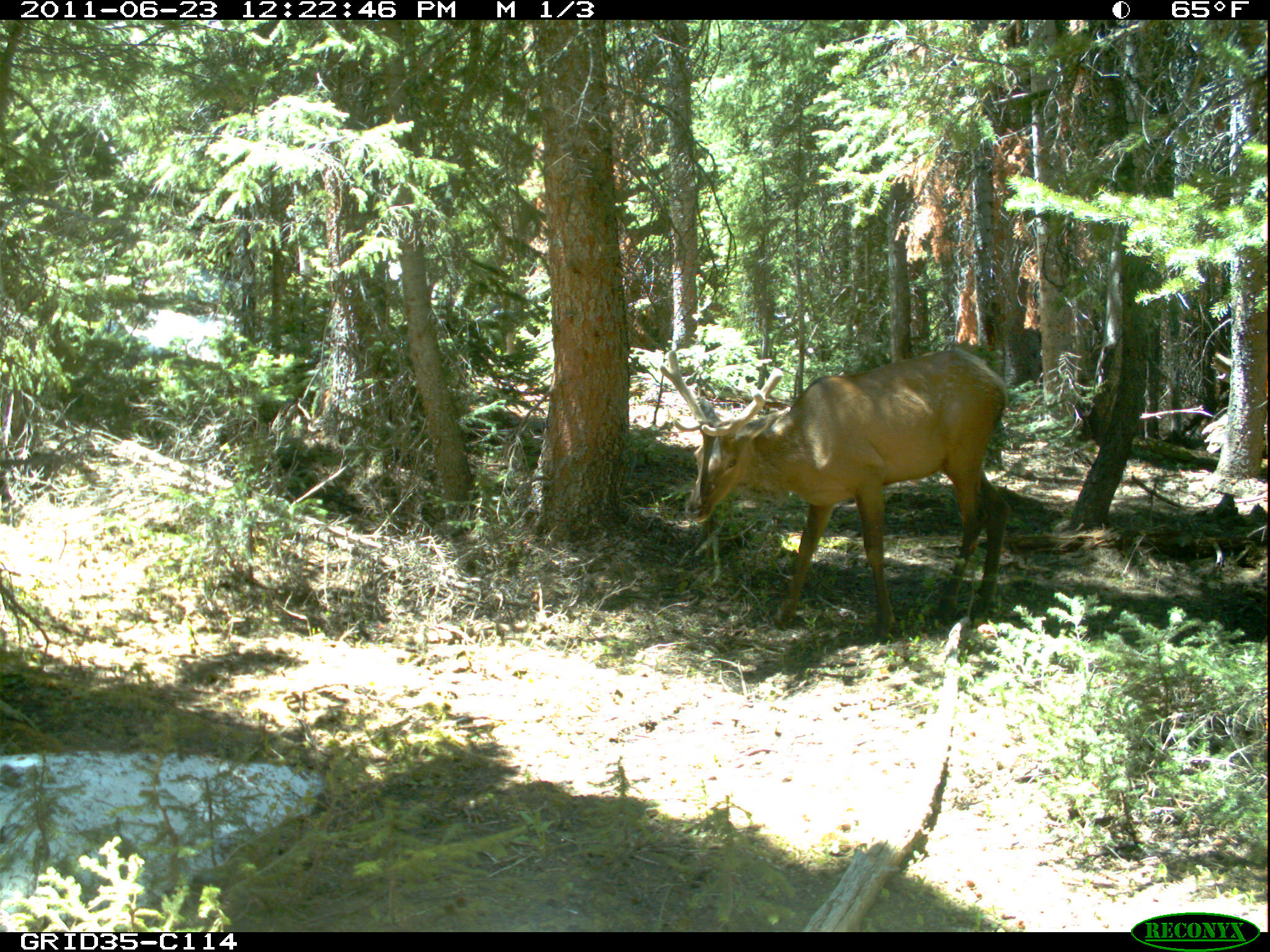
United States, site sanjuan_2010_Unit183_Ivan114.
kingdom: Animalia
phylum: Chordata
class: Mammalia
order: Artiodactyla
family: Cervidae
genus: Cervus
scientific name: Cervus elaphus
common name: red deer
Cervus elaphus (red deer).